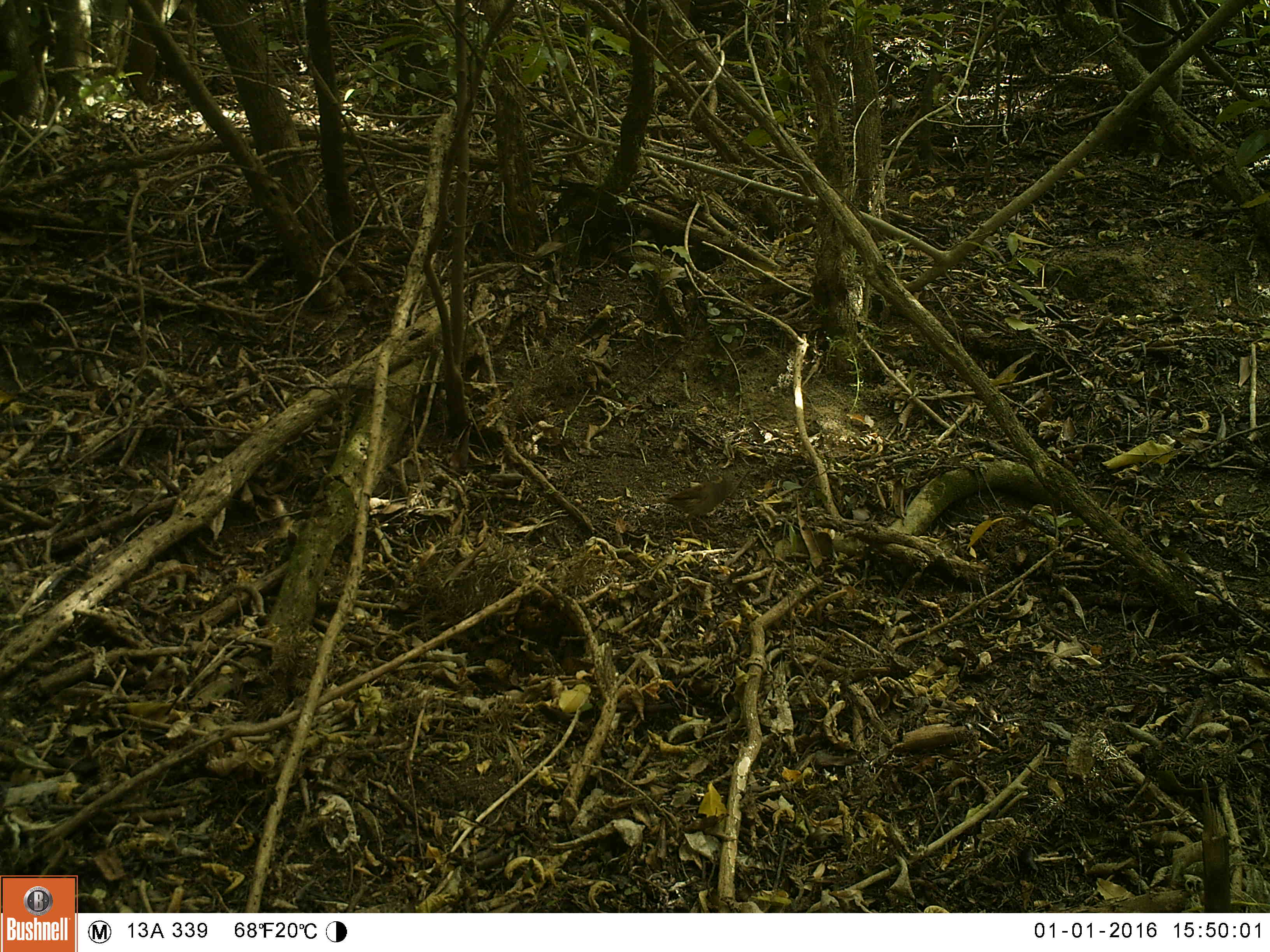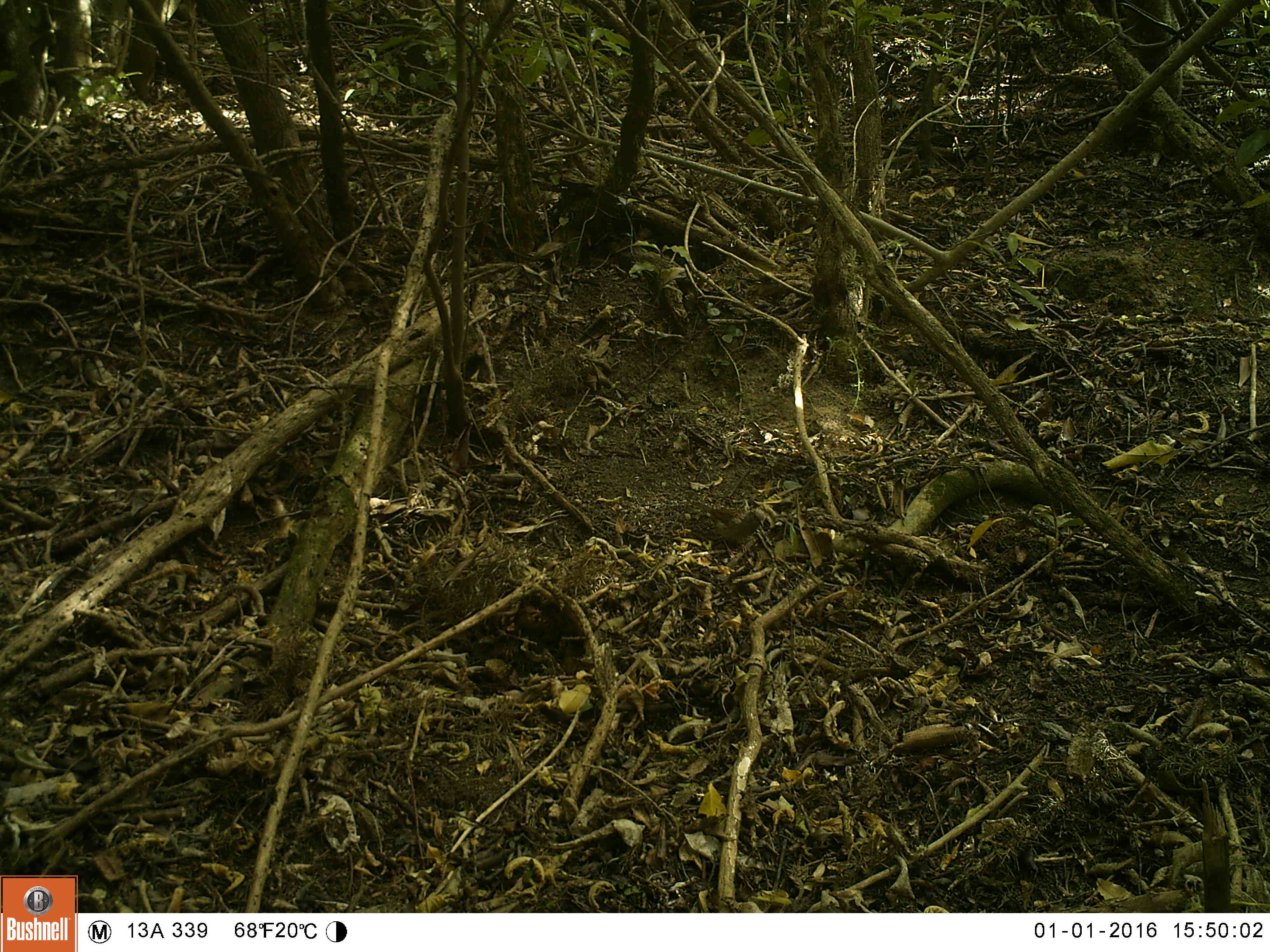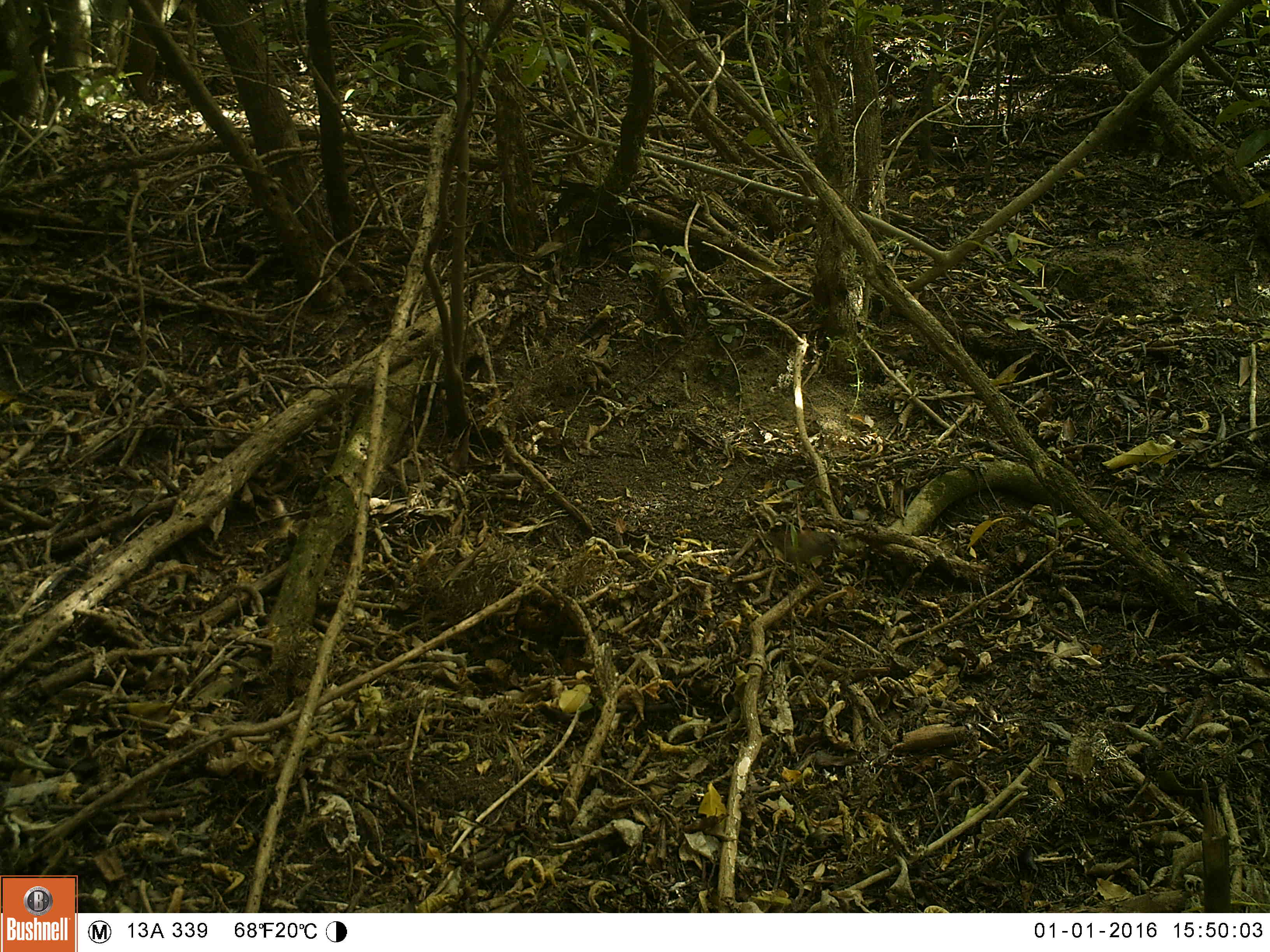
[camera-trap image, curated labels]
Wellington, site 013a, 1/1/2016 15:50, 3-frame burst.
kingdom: Animalia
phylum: Chordata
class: Aves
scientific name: Aves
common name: bird